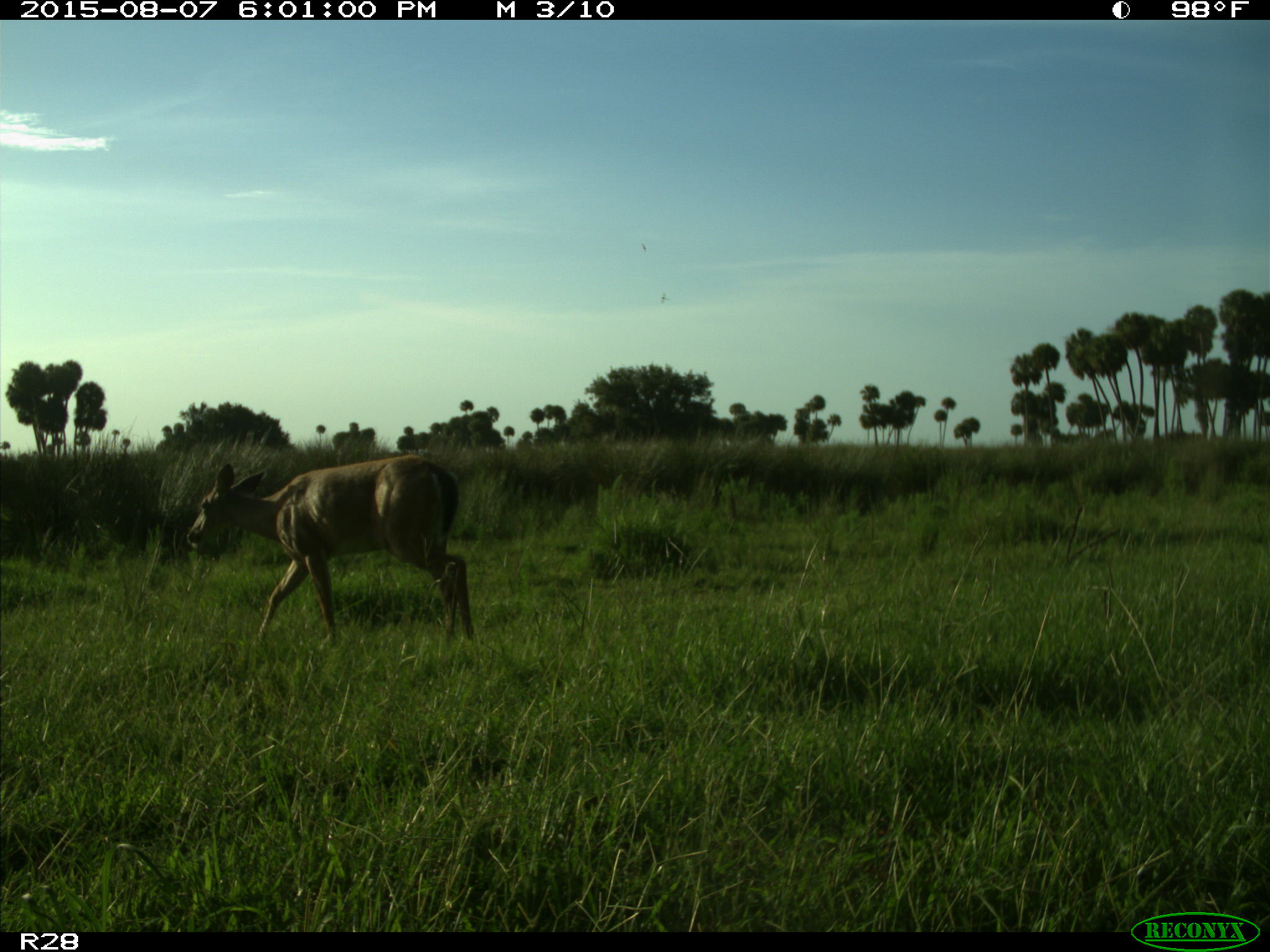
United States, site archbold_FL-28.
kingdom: Animalia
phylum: Chordata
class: Mammalia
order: Artiodactyla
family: Cervidae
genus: Odocoileus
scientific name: Odocoileus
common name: deer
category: unidentified deer